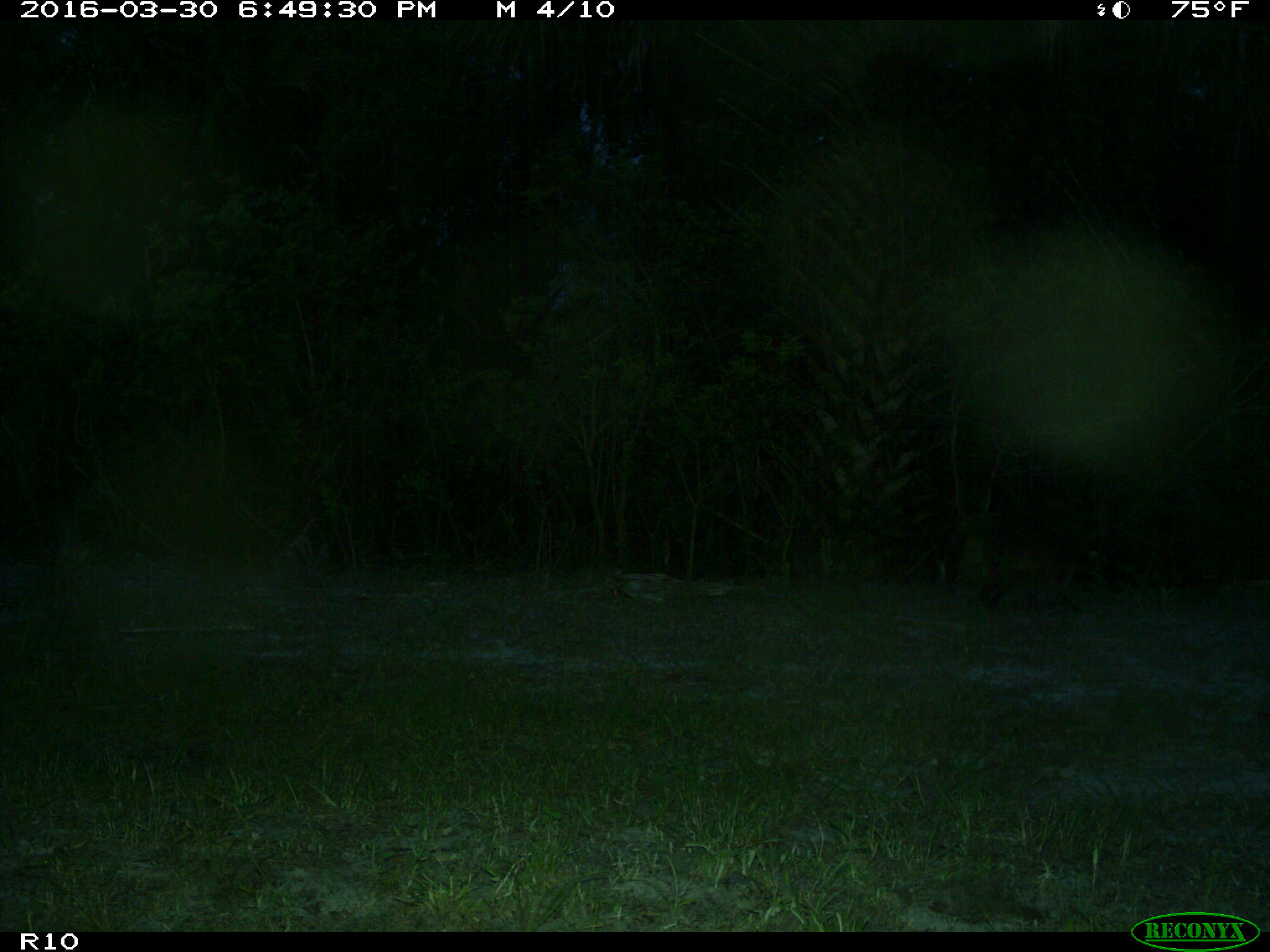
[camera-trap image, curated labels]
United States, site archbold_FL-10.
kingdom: Animalia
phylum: Chordata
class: Mammalia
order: Carnivora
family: Procyonidae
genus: Procyon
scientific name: Procyon lotor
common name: common raccoon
Procyon lotor (common raccoon).